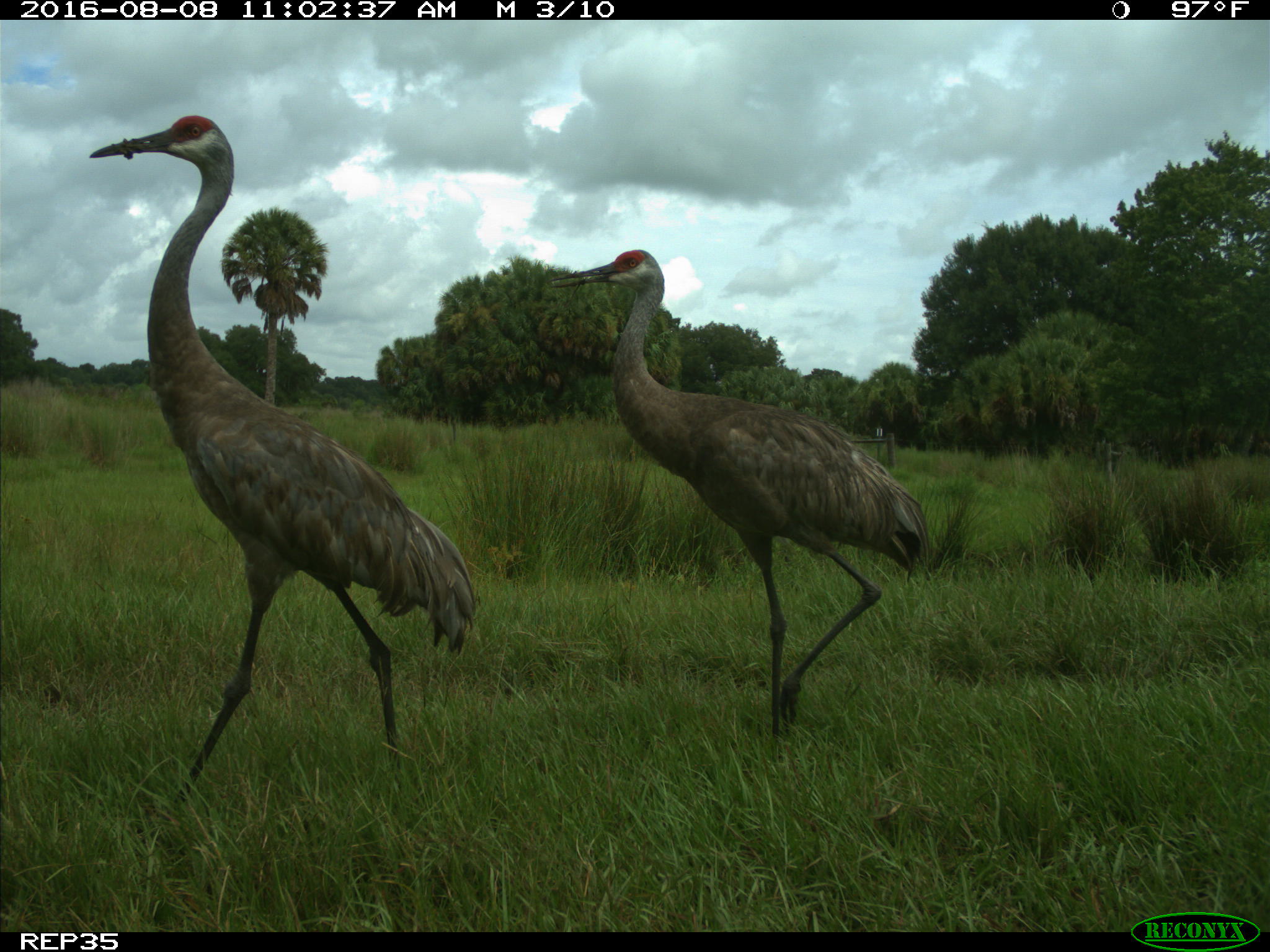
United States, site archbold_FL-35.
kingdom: Animalia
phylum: Chordata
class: Aves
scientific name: Aves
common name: birds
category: unidentified bird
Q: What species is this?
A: Unidentified bird (birds) (Aves).